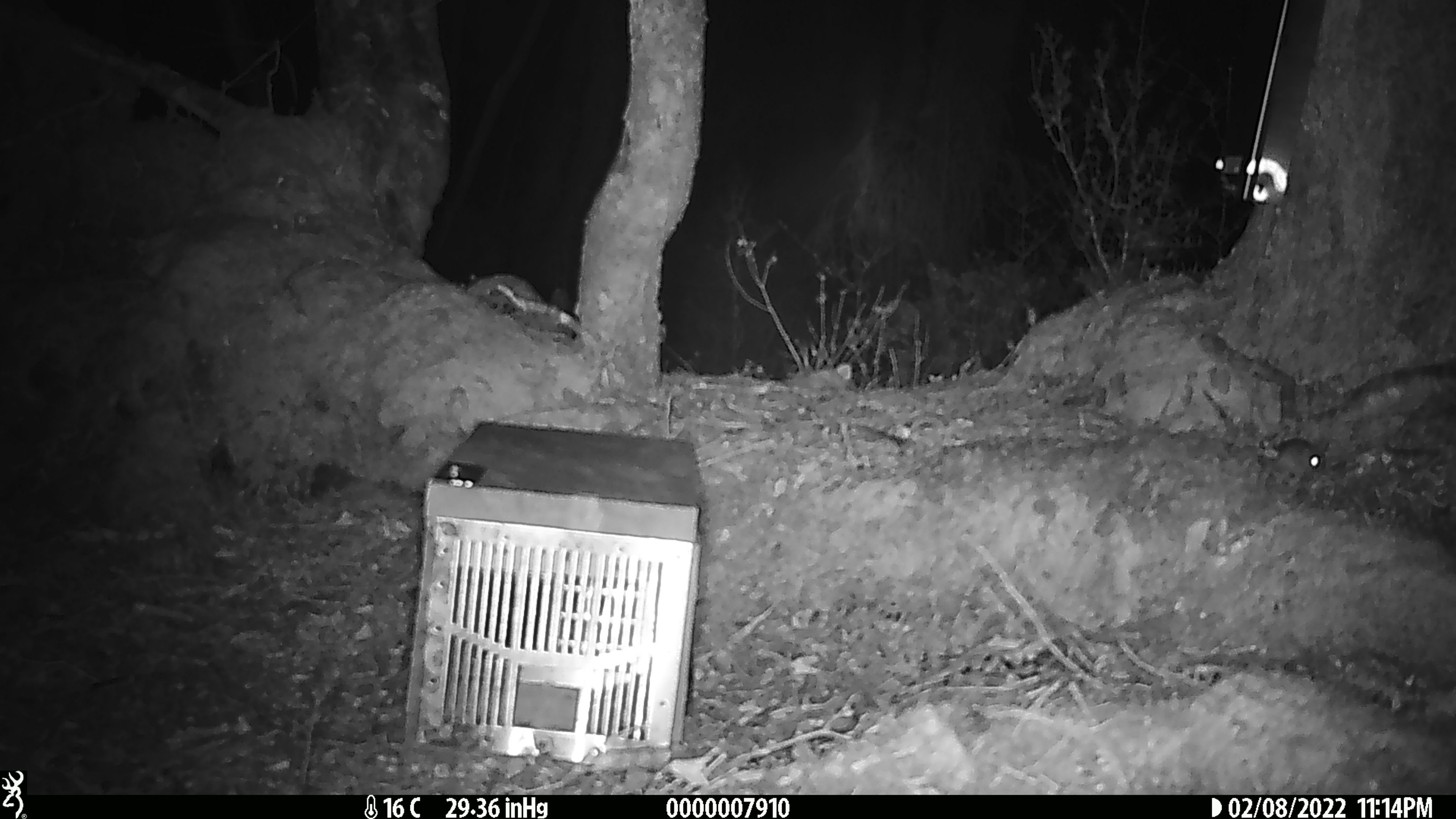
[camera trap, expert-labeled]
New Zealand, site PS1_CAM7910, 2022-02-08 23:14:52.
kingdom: Animalia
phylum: Chordata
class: Mammalia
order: Rodentia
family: Muridae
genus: Mus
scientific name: Mus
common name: mouse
Mouse (Mus).